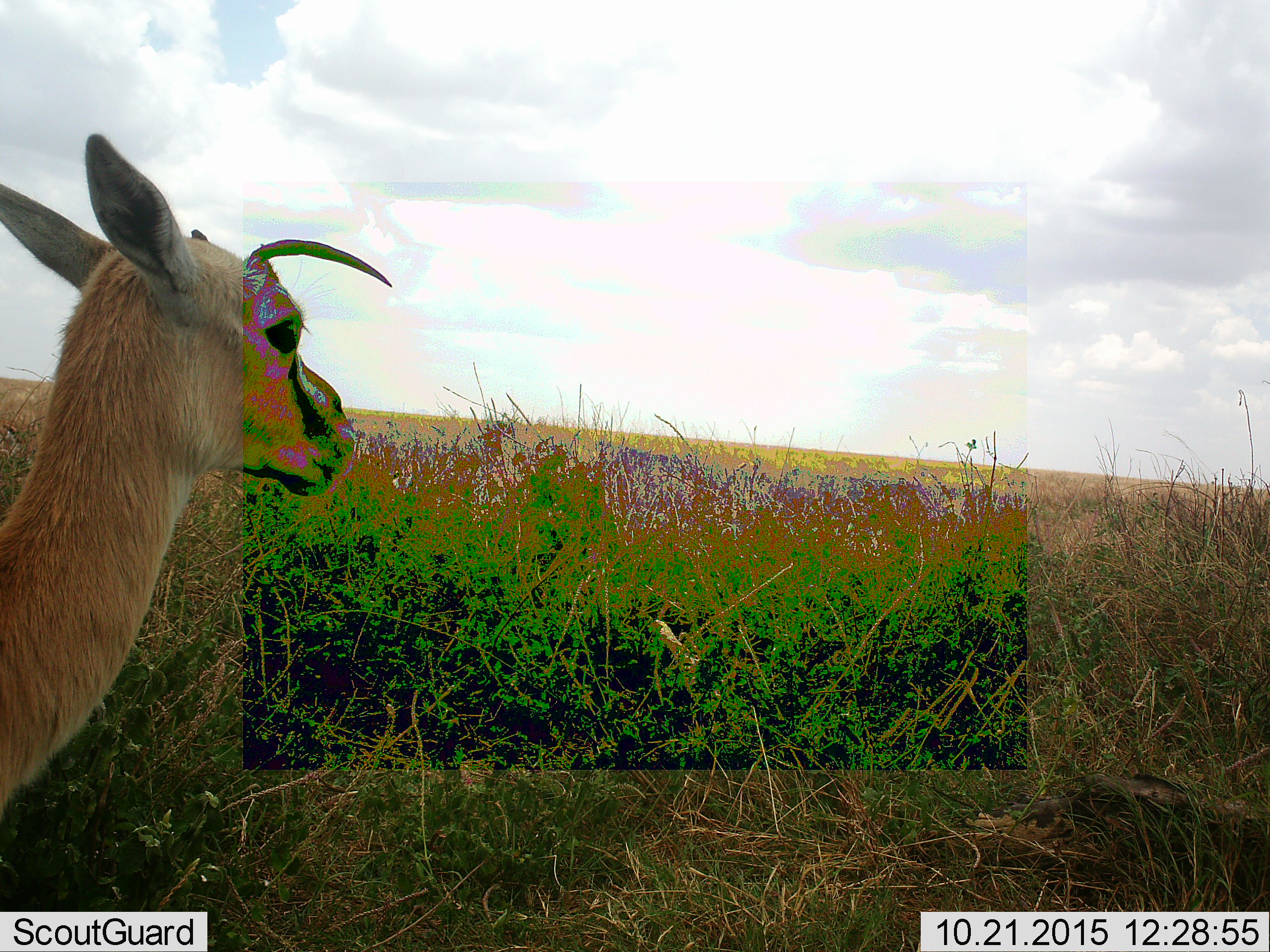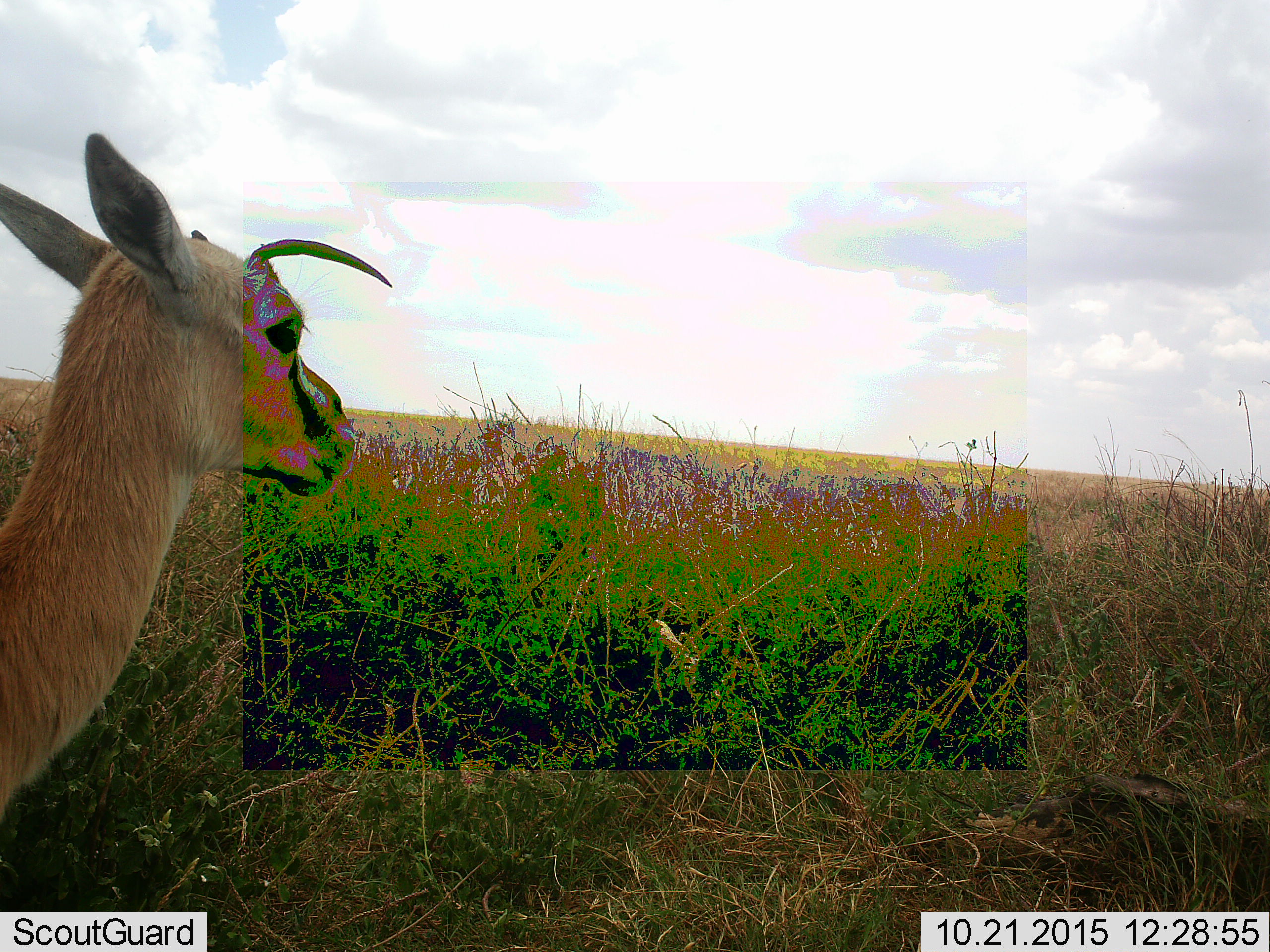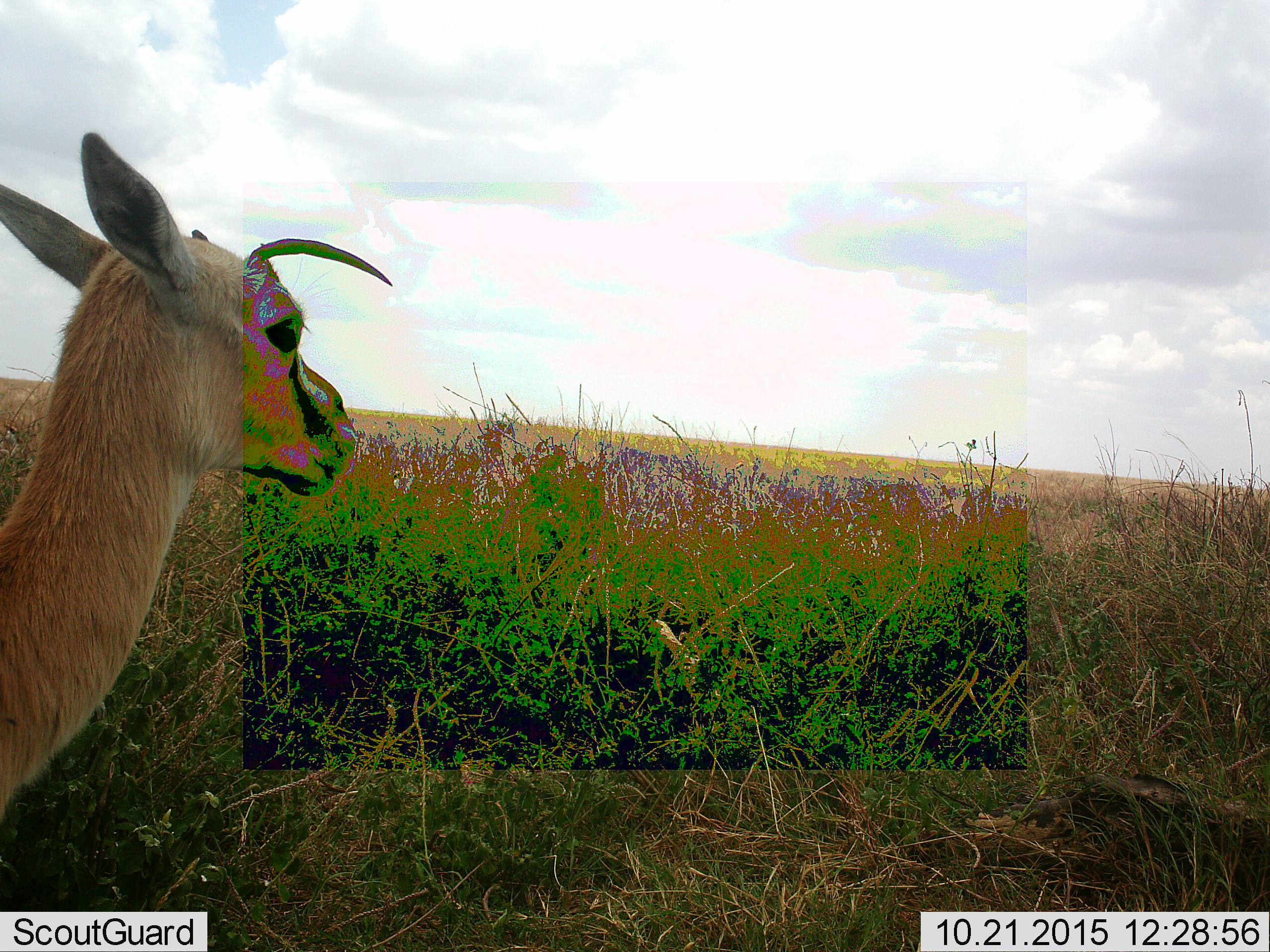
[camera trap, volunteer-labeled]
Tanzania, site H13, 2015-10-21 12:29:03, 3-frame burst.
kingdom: Animalia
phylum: Chordata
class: Mammalia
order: Artiodactyla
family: Bovidae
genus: Eudorcas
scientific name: Eudorcas thomsonii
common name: thomson's gazelle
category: gazellethomsons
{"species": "gazellethomsons (thomson's gazelle) (Eudorcas thomsonii)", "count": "1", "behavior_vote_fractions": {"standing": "100%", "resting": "0%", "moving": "0%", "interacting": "0%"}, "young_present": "10%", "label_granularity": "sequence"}